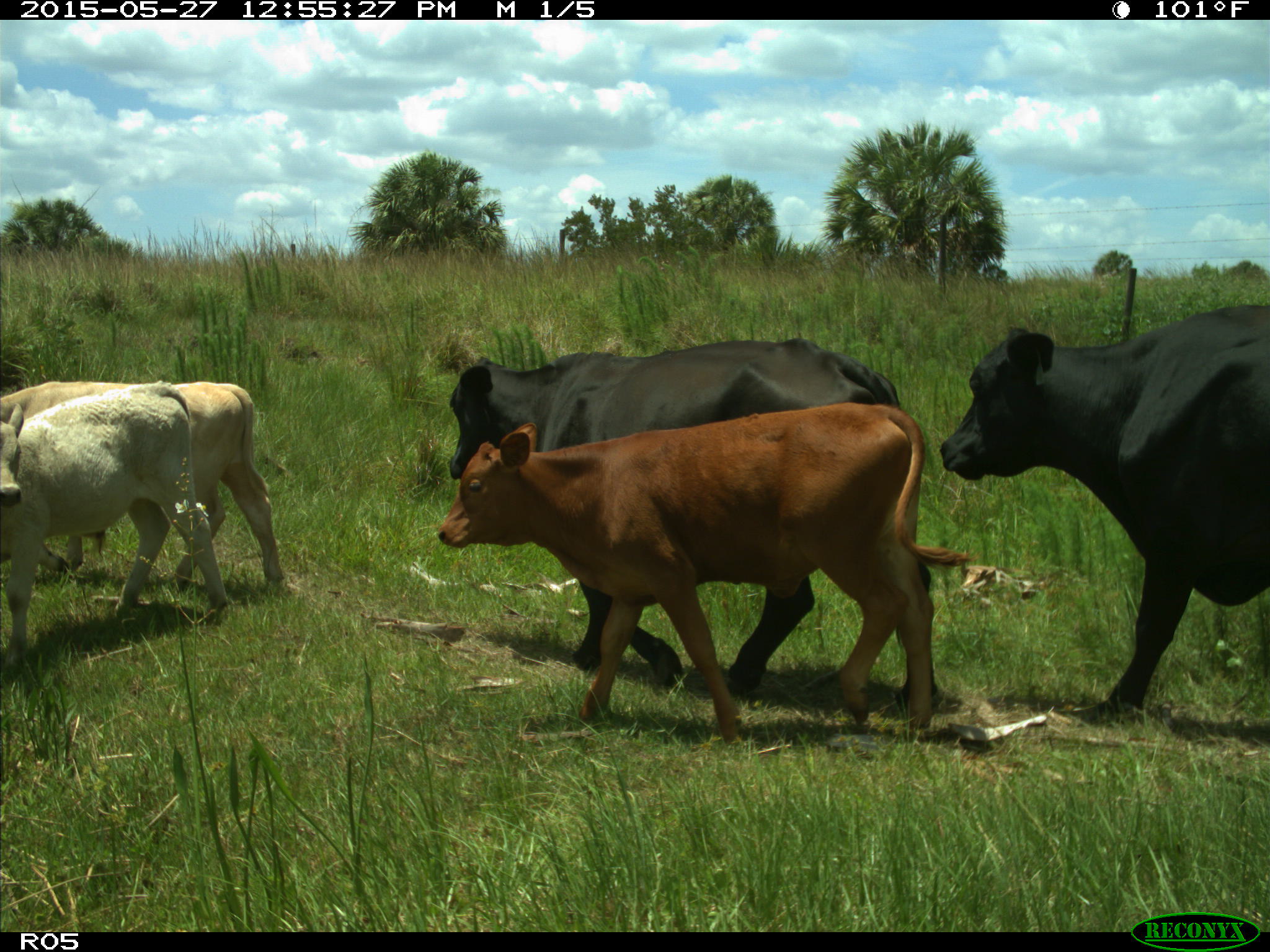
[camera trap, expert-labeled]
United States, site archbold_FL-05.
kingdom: Animalia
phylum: Chordata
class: Mammalia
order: Artiodactyla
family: Bovidae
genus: Bos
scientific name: Bos taurus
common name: domestic cow